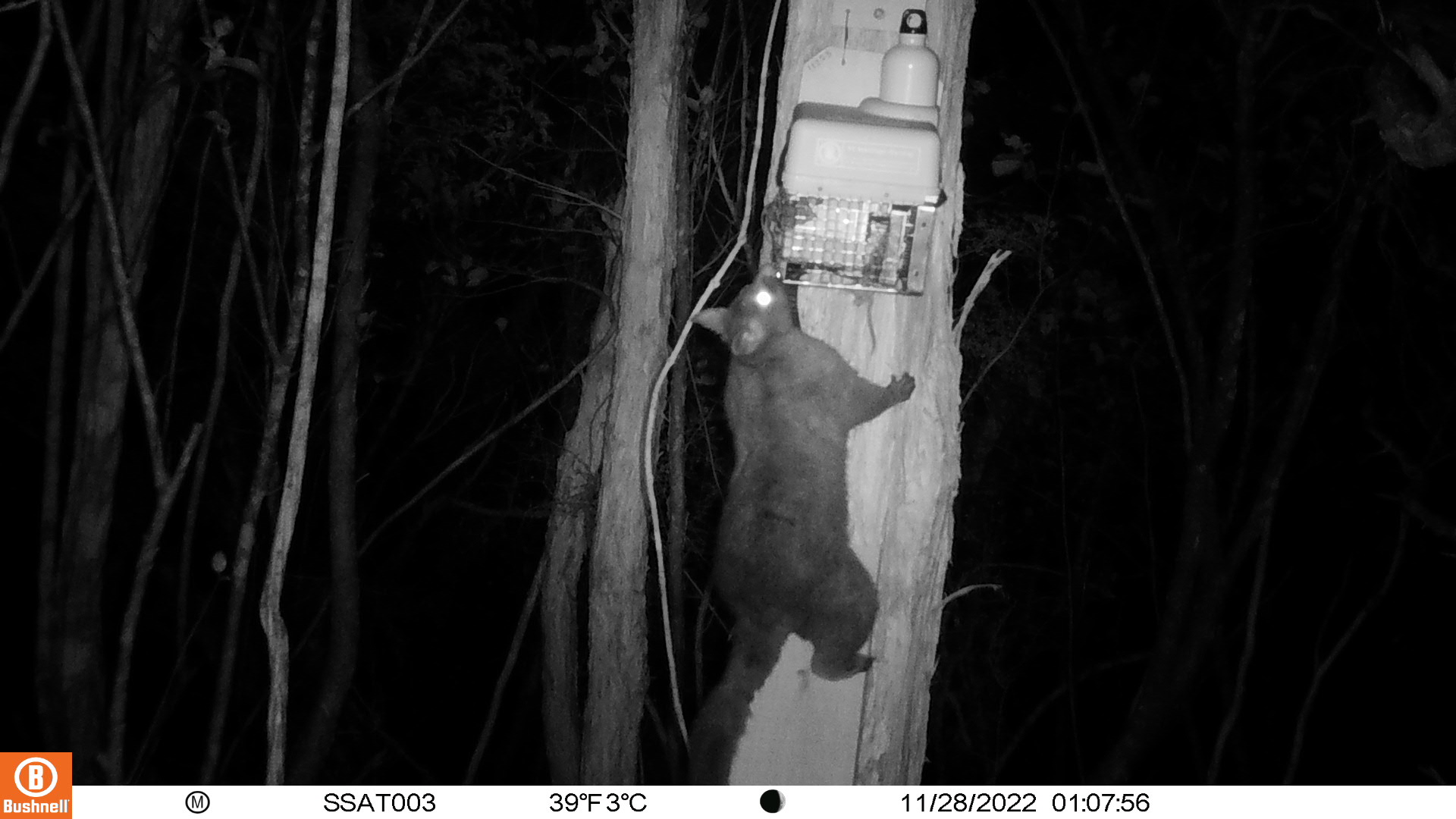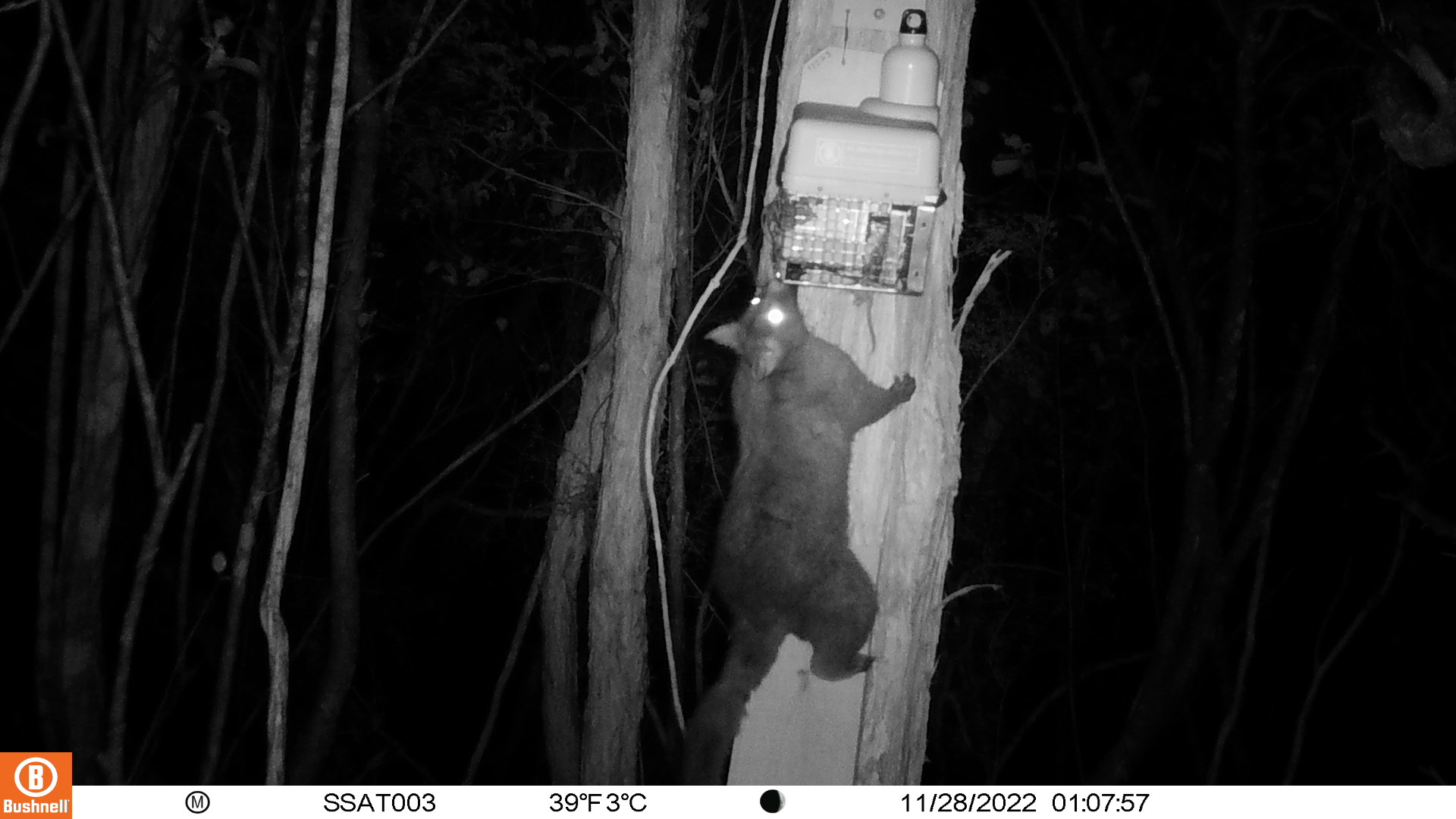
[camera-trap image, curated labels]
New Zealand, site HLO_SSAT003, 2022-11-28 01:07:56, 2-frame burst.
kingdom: Animalia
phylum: Chordata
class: Mammalia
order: Diprotodontia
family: Phalangeridae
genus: Trichosurus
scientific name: Trichosurus vulpecula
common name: common brushtail possum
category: possum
Possum (common brushtail possum) (Trichosurus vulpecula).